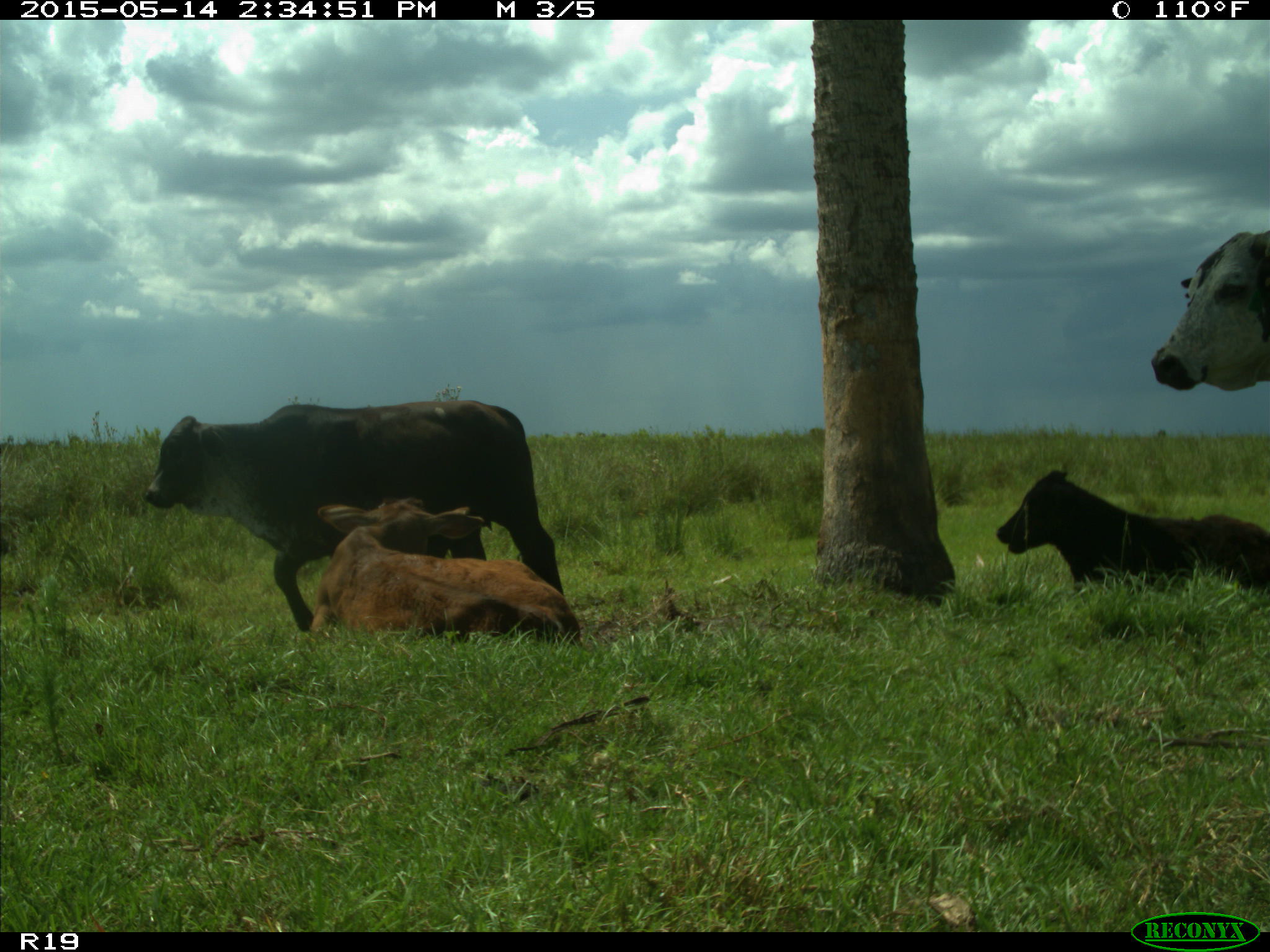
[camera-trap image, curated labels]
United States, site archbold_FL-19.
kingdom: Animalia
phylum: Chordata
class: Mammalia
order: Artiodactyla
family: Bovidae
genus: Bos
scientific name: Bos taurus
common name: domestic cow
Bos taurus (domestic cow).